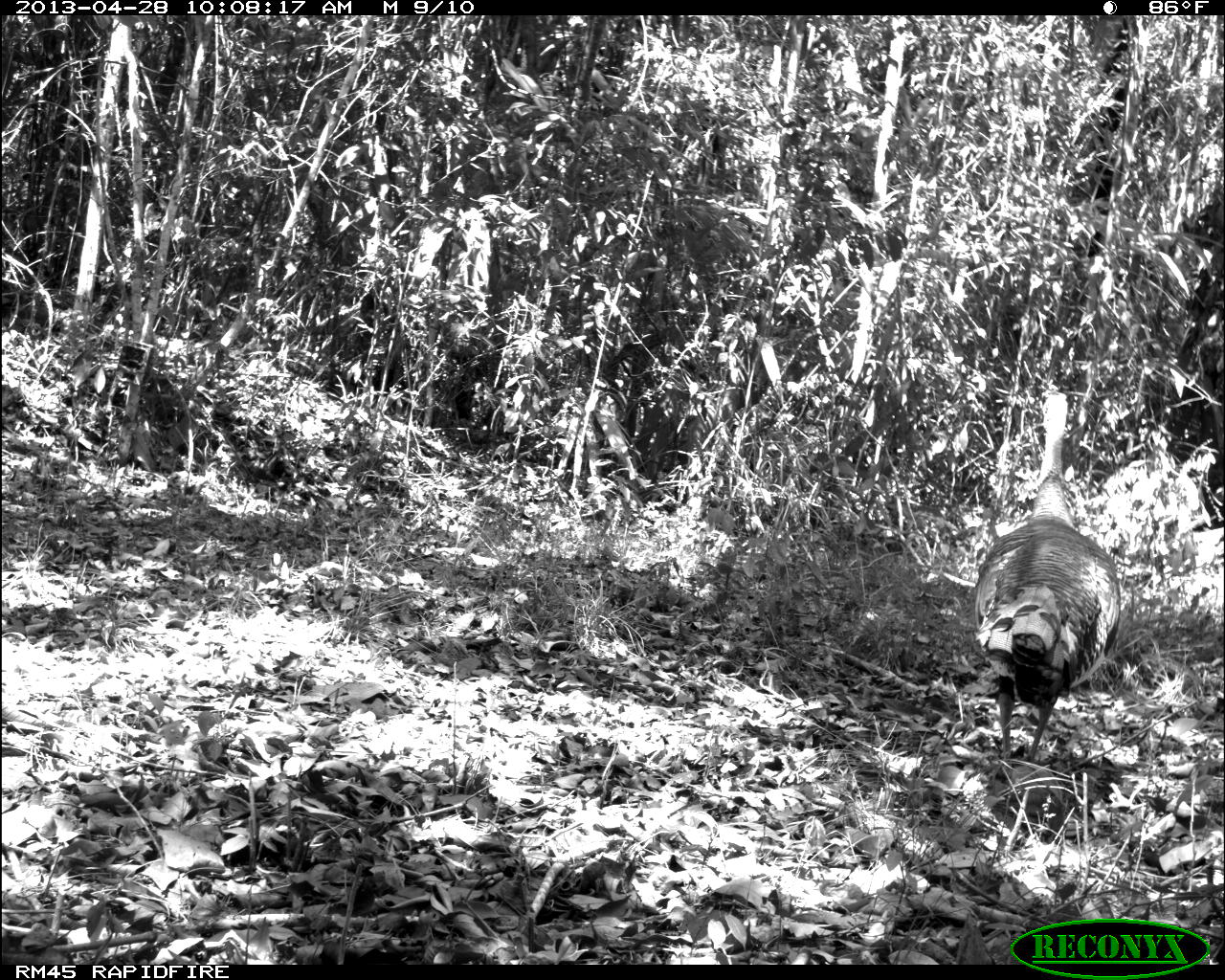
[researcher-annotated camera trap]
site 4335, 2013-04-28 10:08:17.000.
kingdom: Animalia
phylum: Chordata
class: Aves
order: Galliformes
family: Phasianidae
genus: Meleagris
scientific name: Meleagris ocellata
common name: ocellated turkey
Meleagris ocellata (ocellated turkey), count 1, sex male.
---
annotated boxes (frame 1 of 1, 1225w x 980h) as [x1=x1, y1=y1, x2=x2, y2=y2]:
meleagris ocellata: [x1=968, y1=388, x2=1123, y2=758]